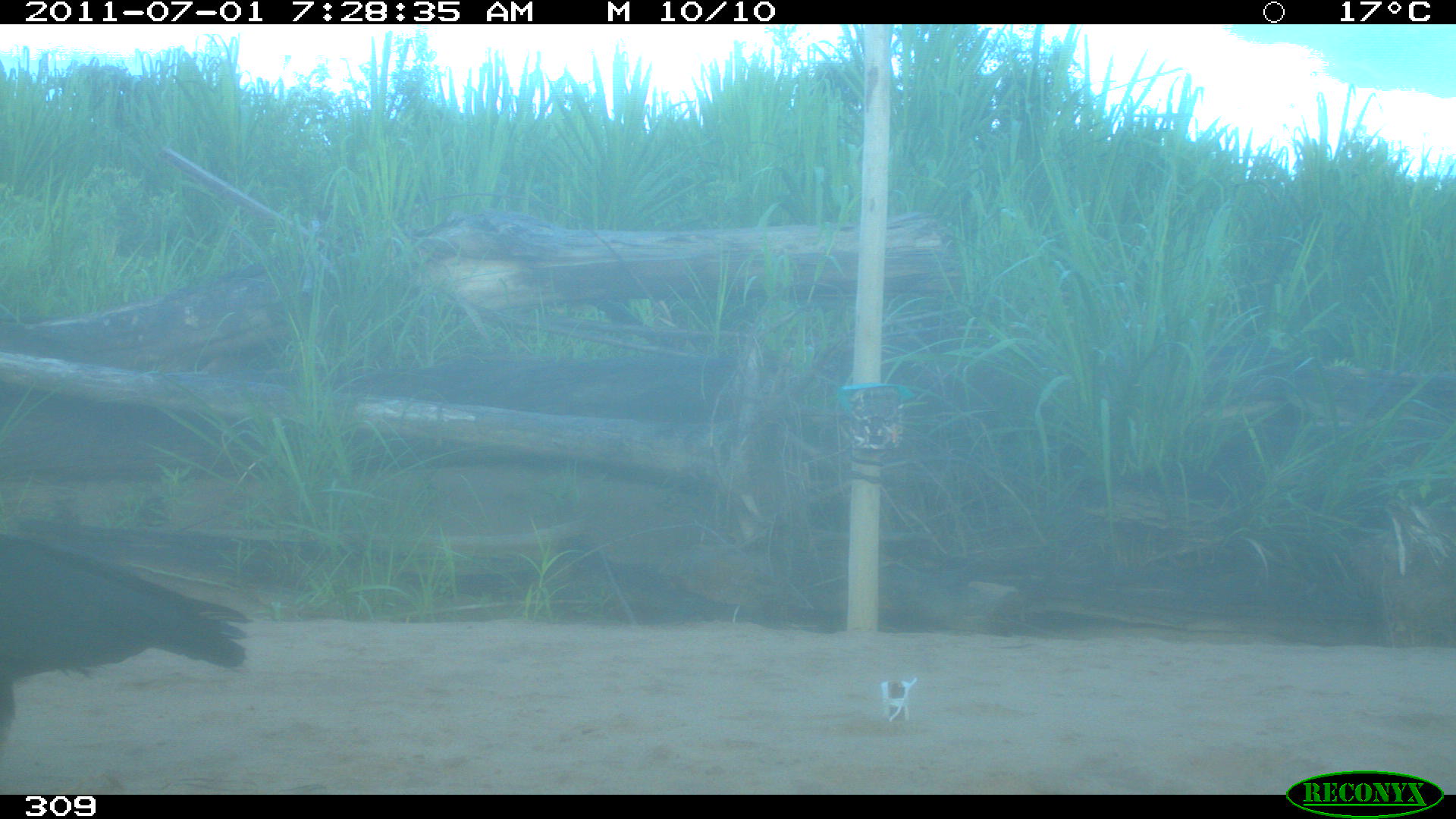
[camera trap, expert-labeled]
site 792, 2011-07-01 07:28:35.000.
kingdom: Animalia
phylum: Chordata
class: Aves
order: Cathartiformes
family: Cathartidae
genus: Coragyps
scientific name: Coragyps atratus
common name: black vulture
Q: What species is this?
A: Coragyps atratus (black vulture).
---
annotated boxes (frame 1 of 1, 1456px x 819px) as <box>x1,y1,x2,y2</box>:
coragyps atratus: <box>0,528,254,737</box>